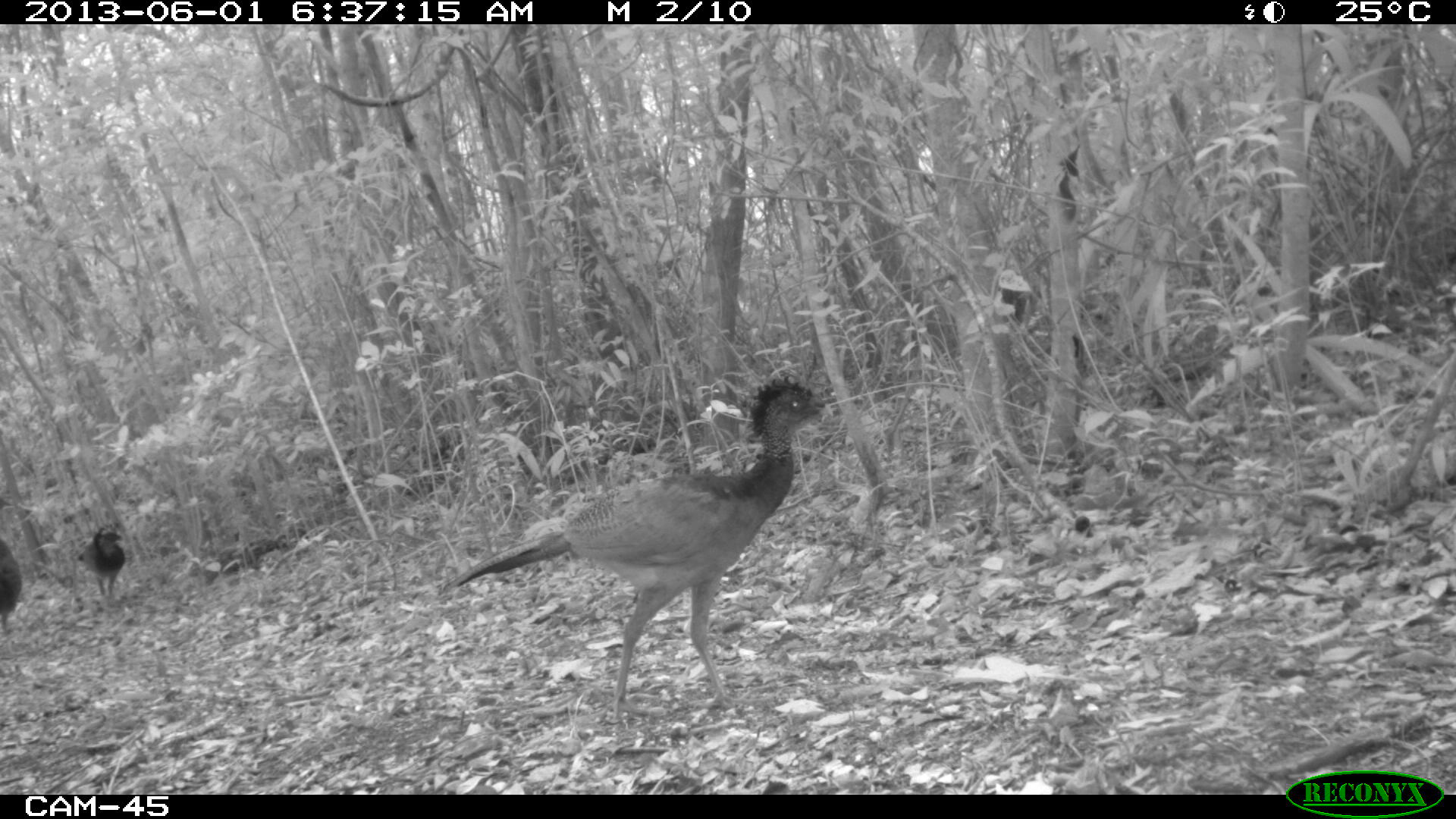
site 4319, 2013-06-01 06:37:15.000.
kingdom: Animalia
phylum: Chordata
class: Aves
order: Galliformes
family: Cracidae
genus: Crax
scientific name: Crax rubra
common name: great curassow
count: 3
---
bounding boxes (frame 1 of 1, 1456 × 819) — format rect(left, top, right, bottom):
crax rubra: rect(449, 373, 832, 721); rect(74, 522, 126, 598); rect(0, 538, 20, 636)